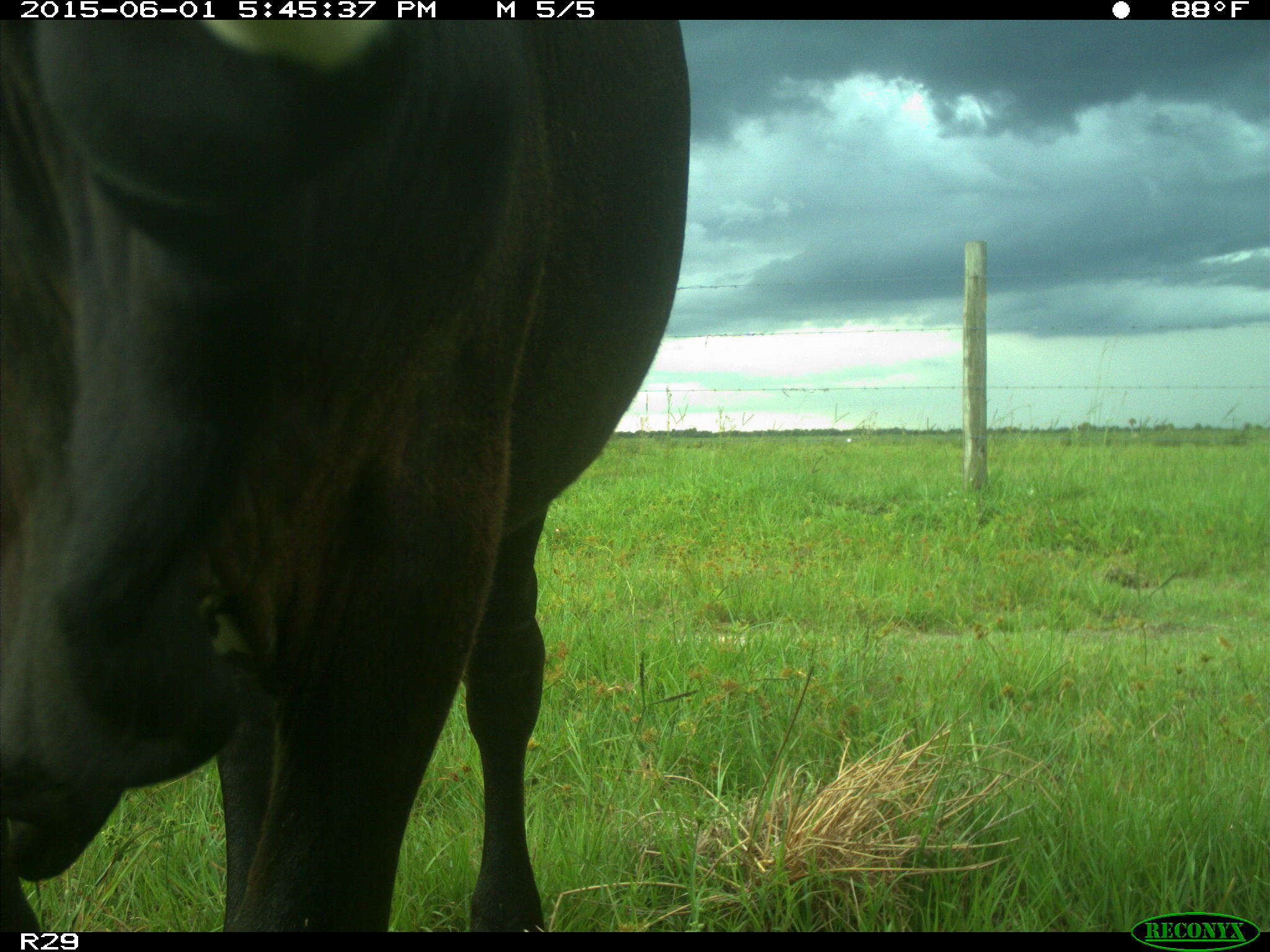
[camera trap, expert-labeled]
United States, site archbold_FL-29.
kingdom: Animalia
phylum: Chordata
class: Mammalia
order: Artiodactyla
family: Bovidae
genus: Bos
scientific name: Bos taurus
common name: domestic cow